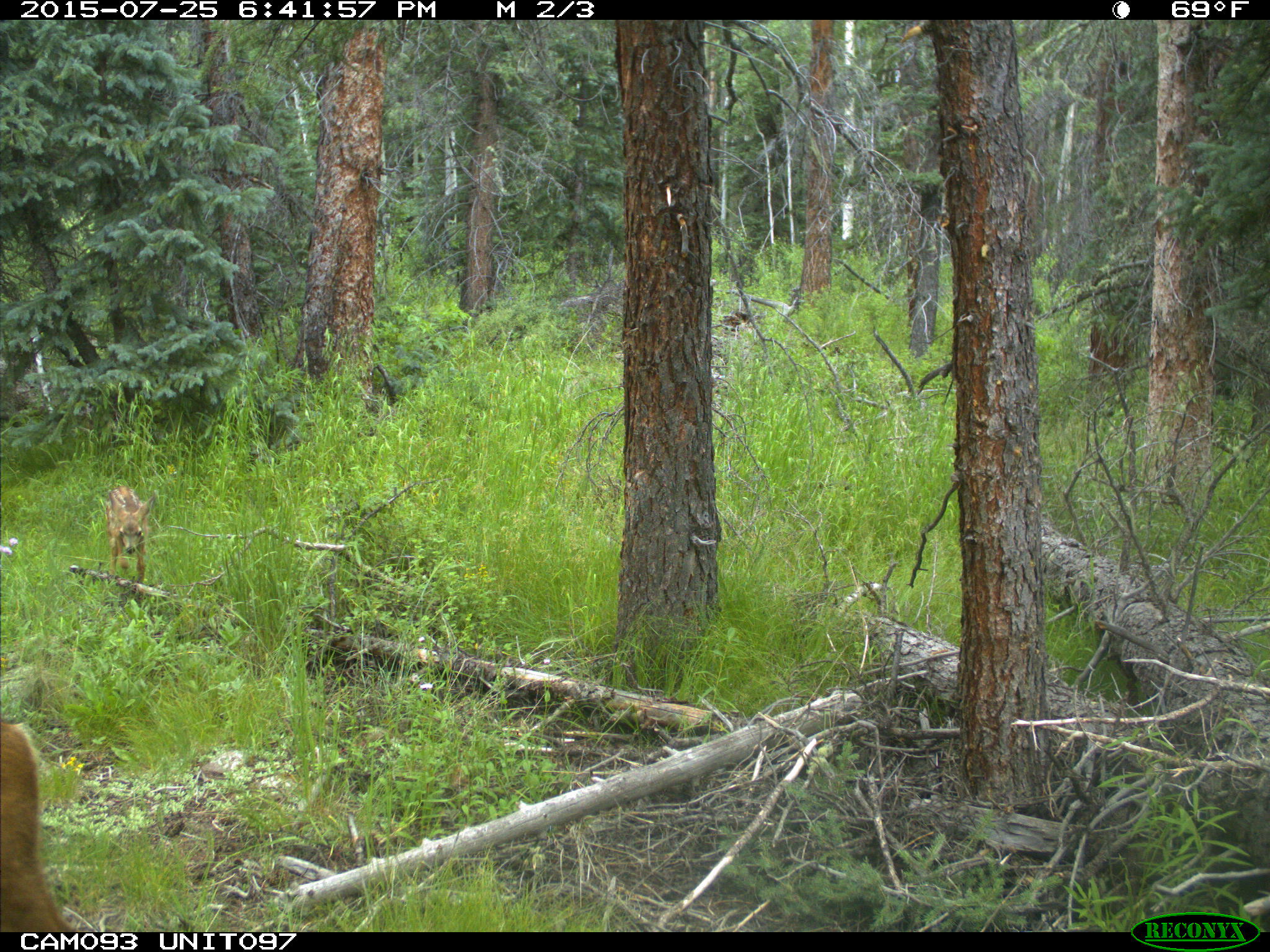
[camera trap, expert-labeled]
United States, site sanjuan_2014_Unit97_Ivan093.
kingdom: Animalia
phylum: Chordata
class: Mammalia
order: Artiodactyla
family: Cervidae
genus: Odocoileus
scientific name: Odocoileus hemionus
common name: mule deer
Odocoileus hemionus (mule deer).